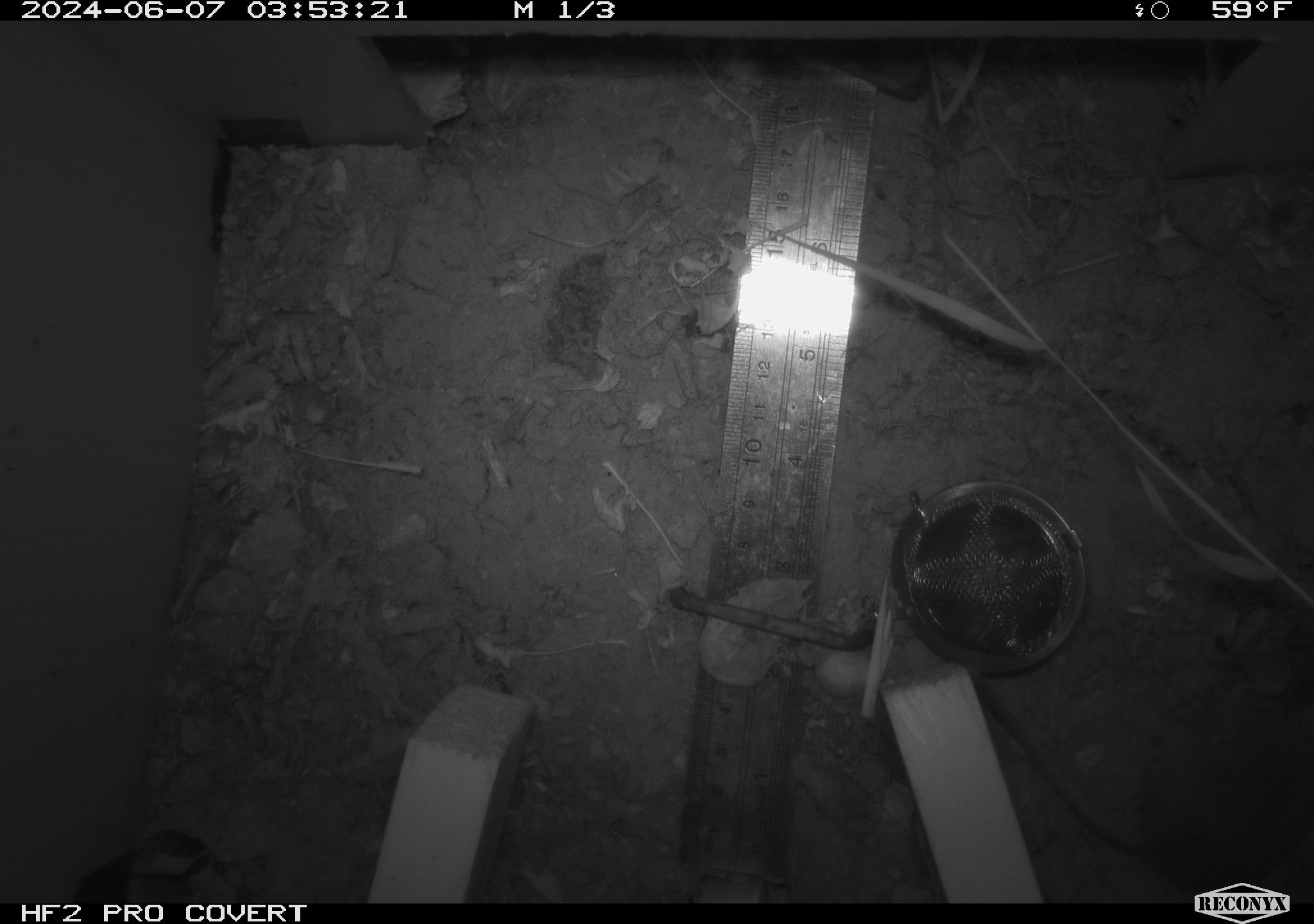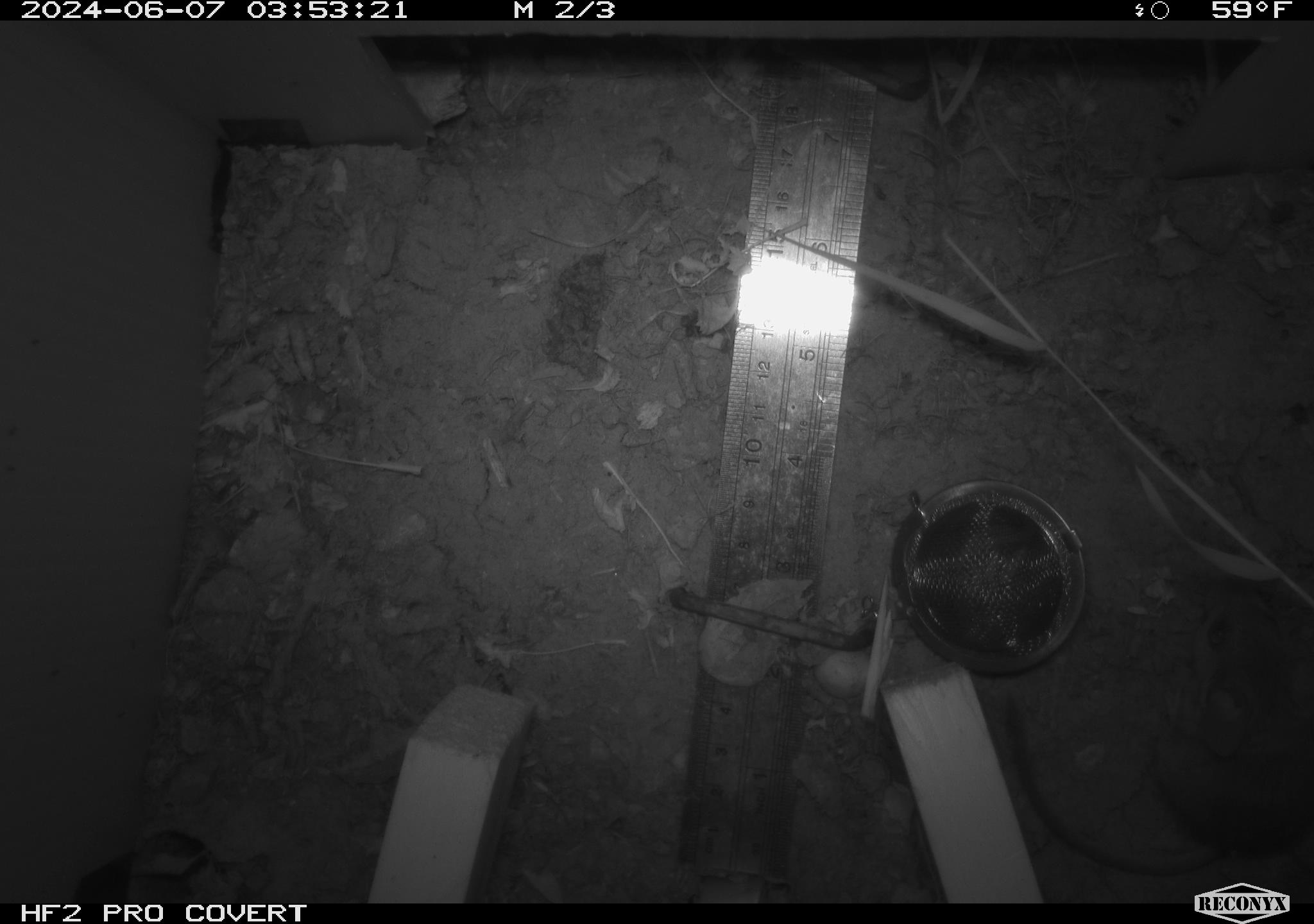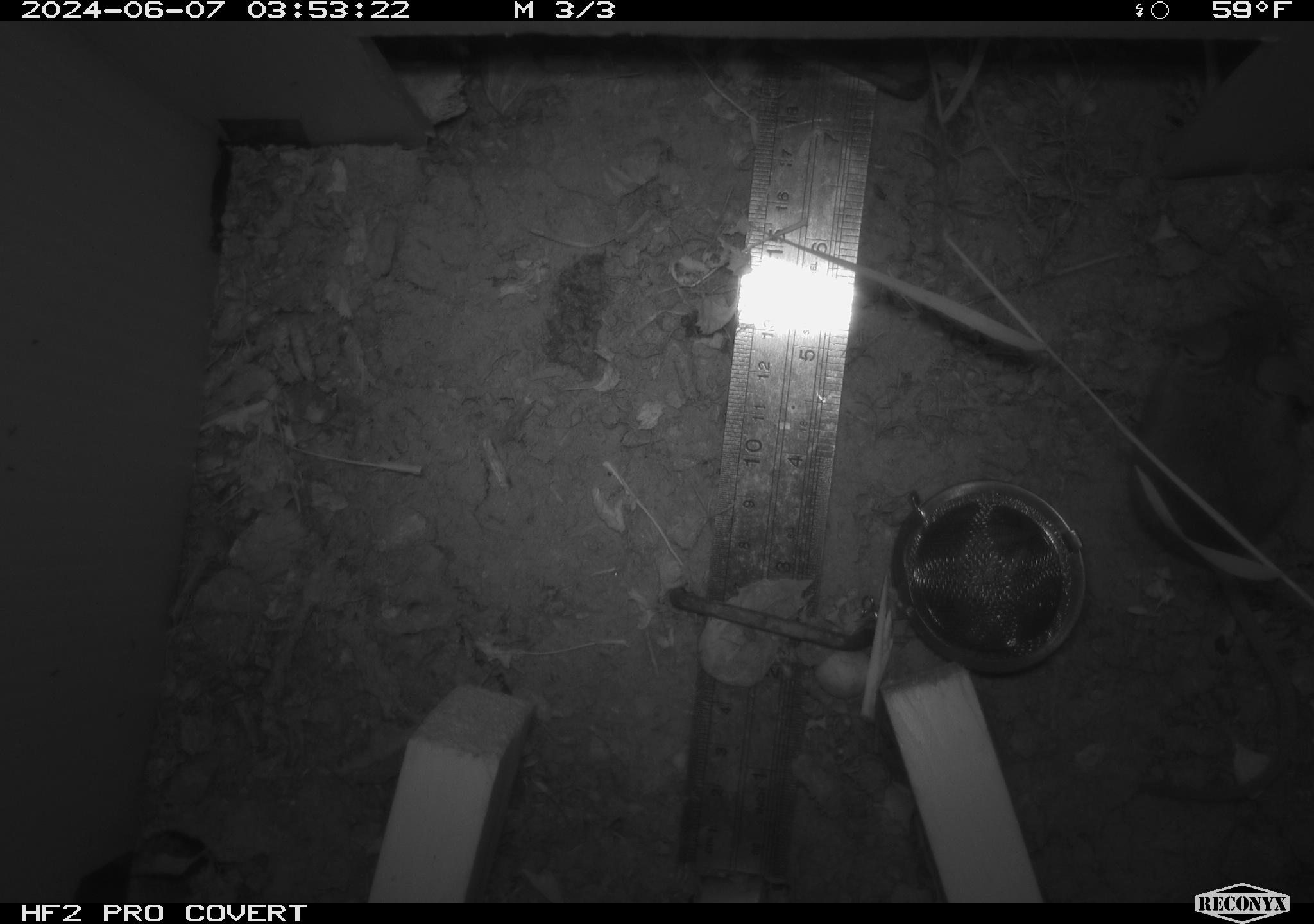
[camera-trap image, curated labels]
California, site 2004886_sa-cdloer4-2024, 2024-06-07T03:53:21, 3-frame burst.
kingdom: Animalia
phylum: Chordata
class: Mammalia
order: Rodentia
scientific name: Rodentia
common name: rodent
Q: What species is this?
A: Rodent (Rodentia).